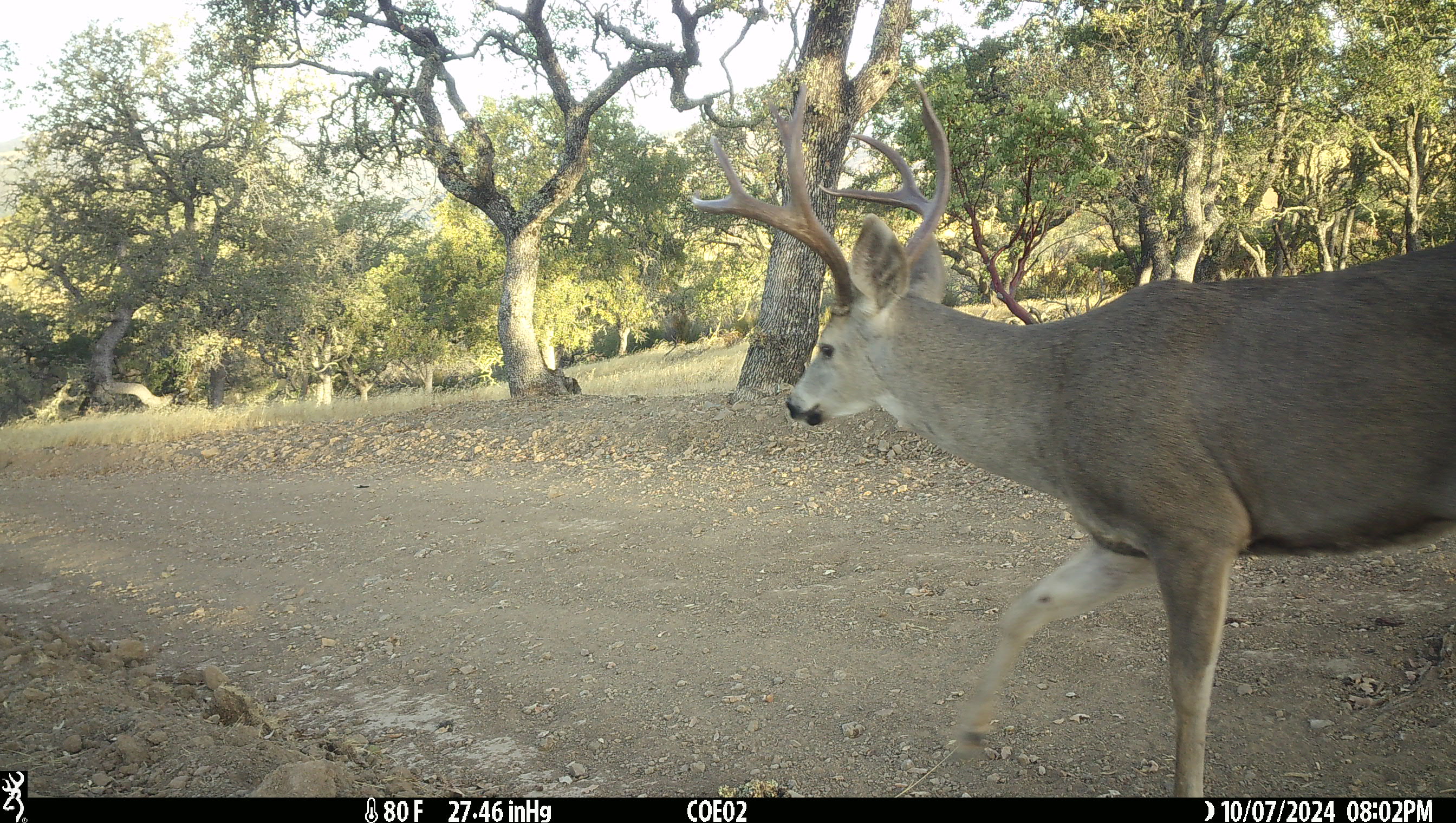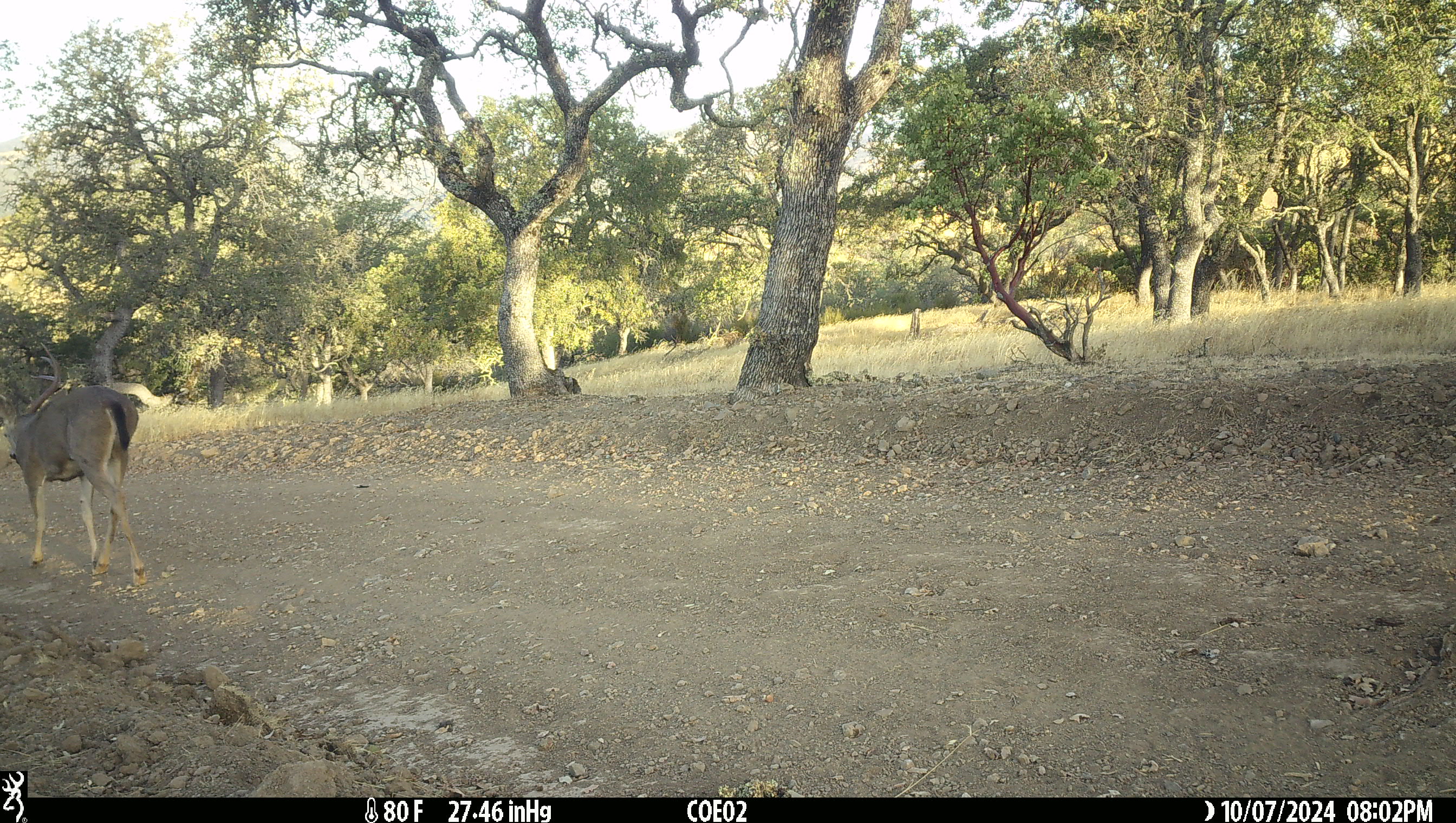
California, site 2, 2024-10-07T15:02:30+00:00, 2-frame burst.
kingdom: Animalia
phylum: Chordata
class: Mammalia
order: Artiodactyla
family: Cervidae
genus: Odocoileus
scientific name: Odocoileus hemionus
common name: mule deer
Mule deer (Odocoileus hemionus).